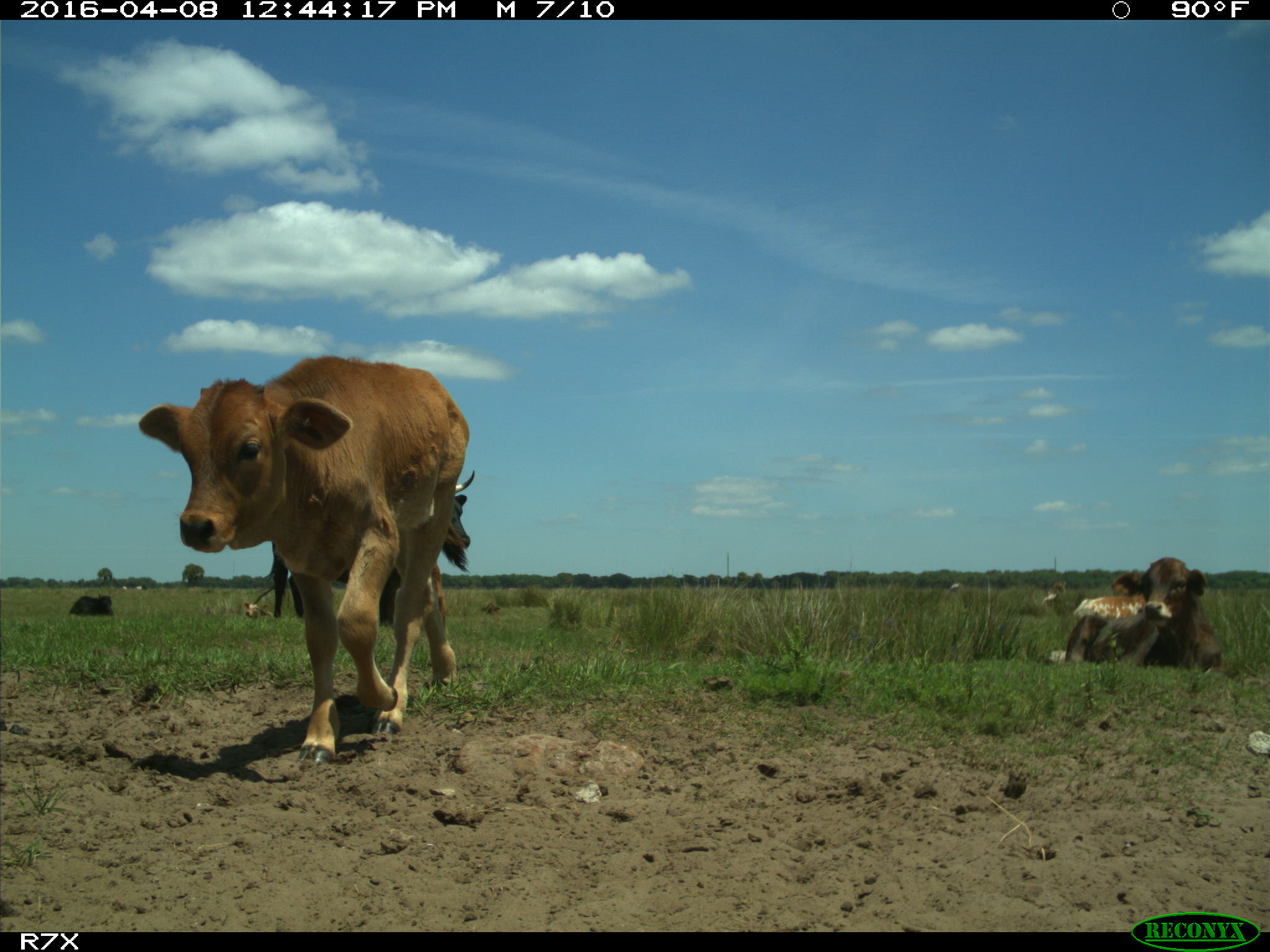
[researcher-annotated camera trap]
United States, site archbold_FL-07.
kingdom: Animalia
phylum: Chordata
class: Mammalia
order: Artiodactyla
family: Bovidae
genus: Bos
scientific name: Bos taurus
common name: domestic cow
Bos taurus (domestic cow).